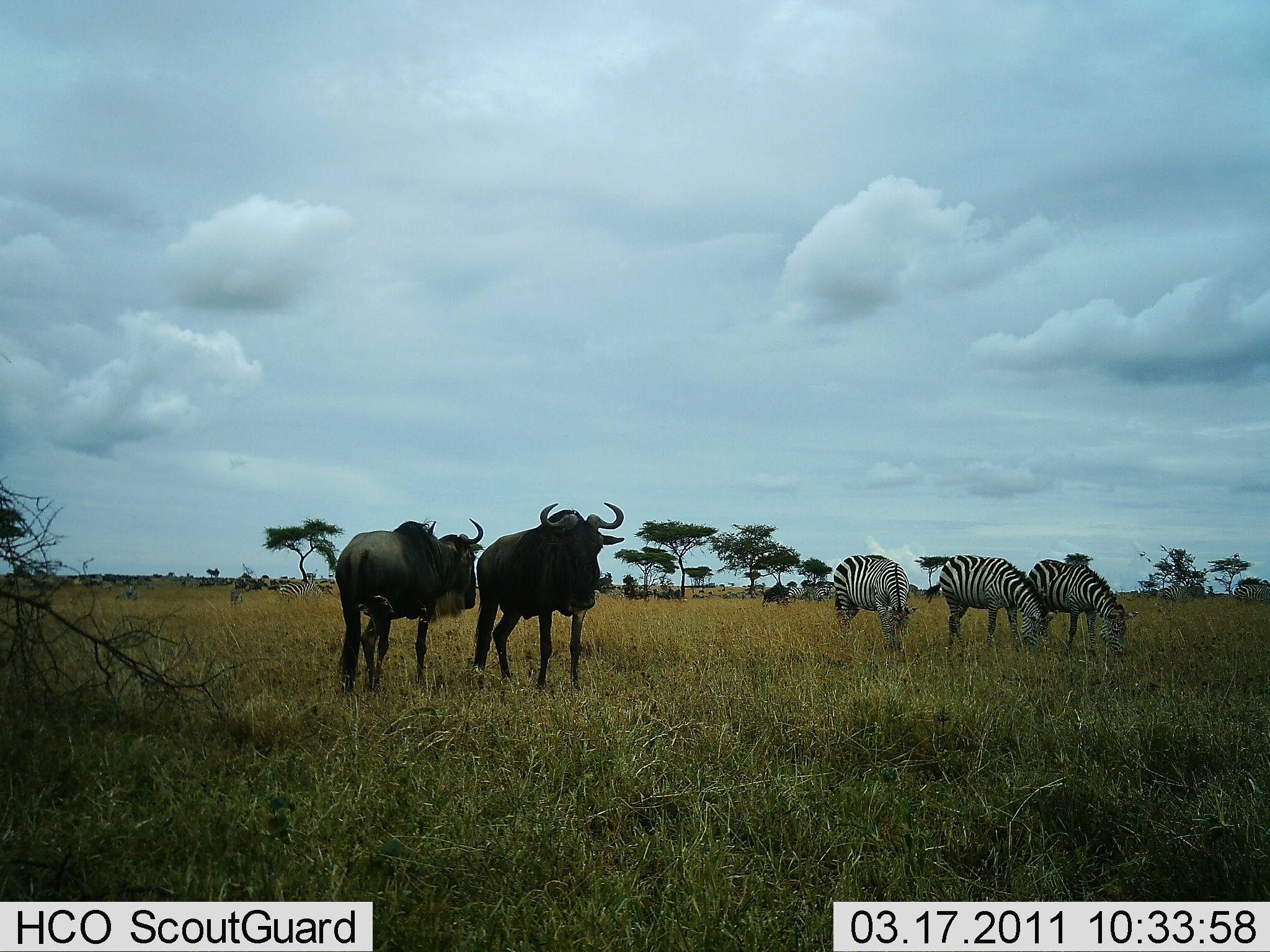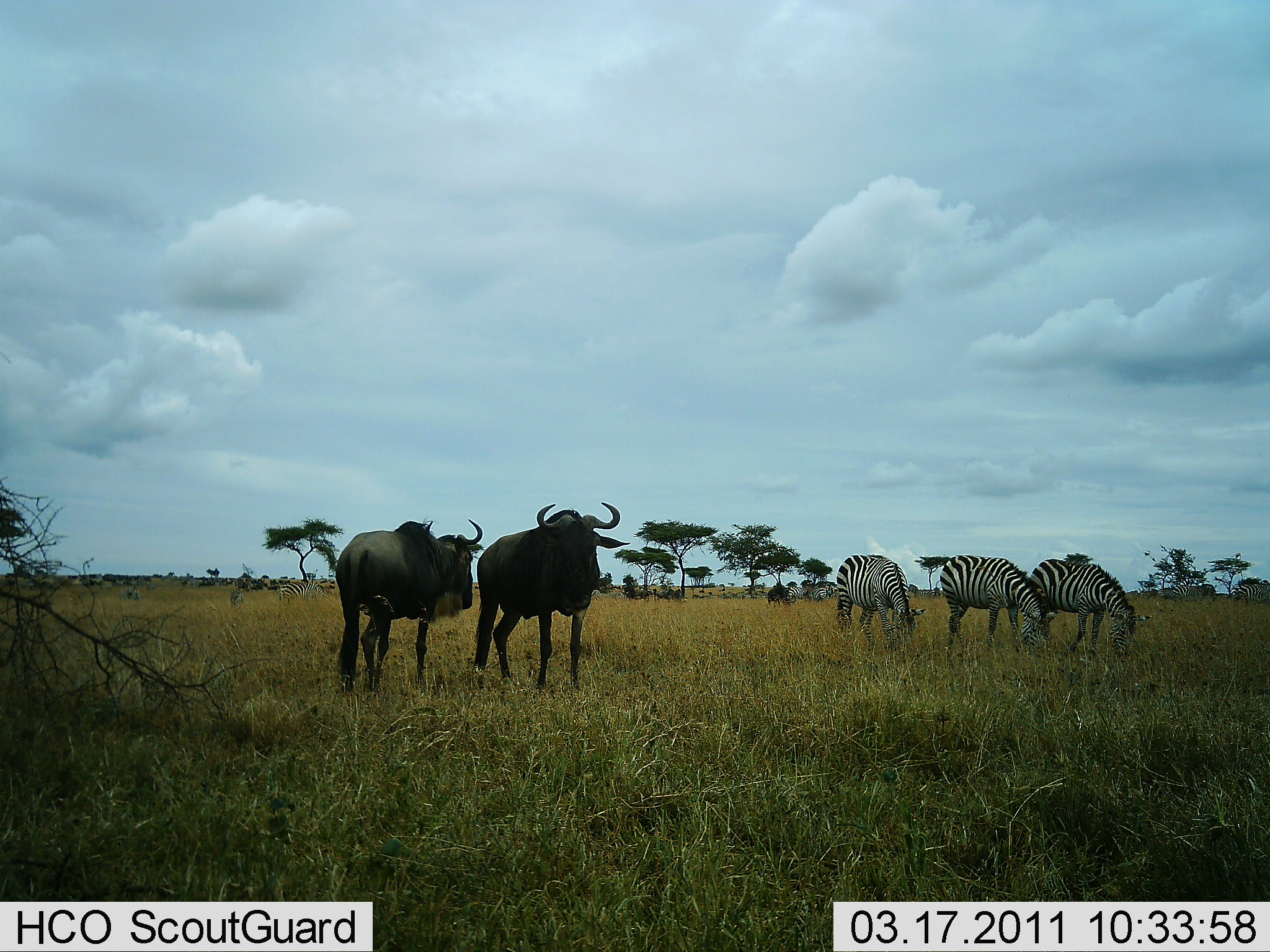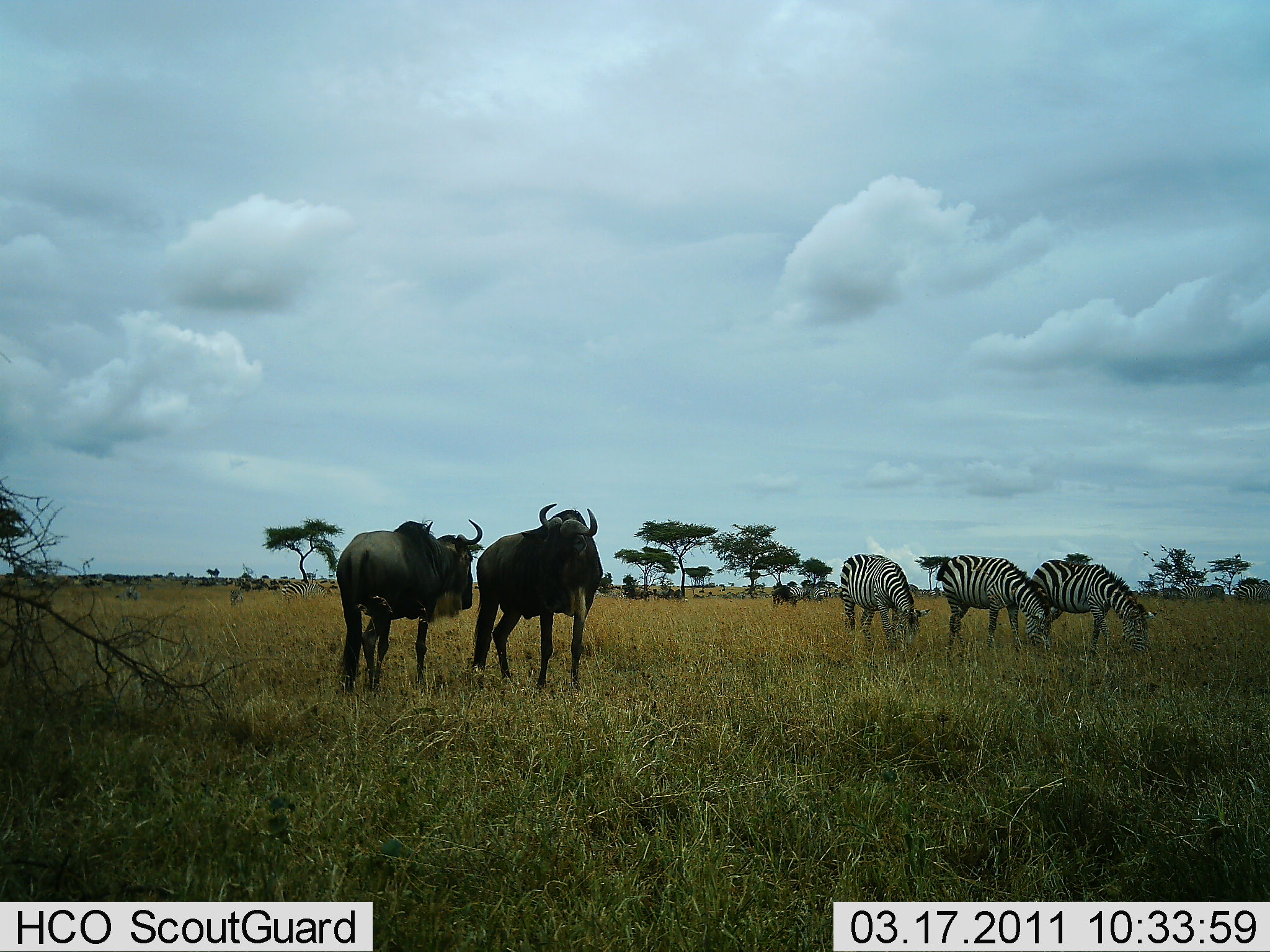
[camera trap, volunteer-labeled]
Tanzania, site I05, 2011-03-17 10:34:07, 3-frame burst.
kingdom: Animalia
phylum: Chordata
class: Mammalia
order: Artiodactyla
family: Bovidae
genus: Connochaetes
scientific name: Connochaetes taurinus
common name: blue wildebeest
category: wildebeest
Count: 2.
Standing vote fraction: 90%.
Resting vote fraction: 10%.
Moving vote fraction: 20%.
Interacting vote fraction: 0%.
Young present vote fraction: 0%.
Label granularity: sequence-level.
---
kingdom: Animalia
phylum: Chordata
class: Mammalia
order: Perissodactyla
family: Equidae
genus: Equus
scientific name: Equus quagga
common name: plains zebra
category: zebra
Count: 3.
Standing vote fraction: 25%.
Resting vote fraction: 8%.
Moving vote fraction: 8%.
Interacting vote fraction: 0%.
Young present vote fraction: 0%.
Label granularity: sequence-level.